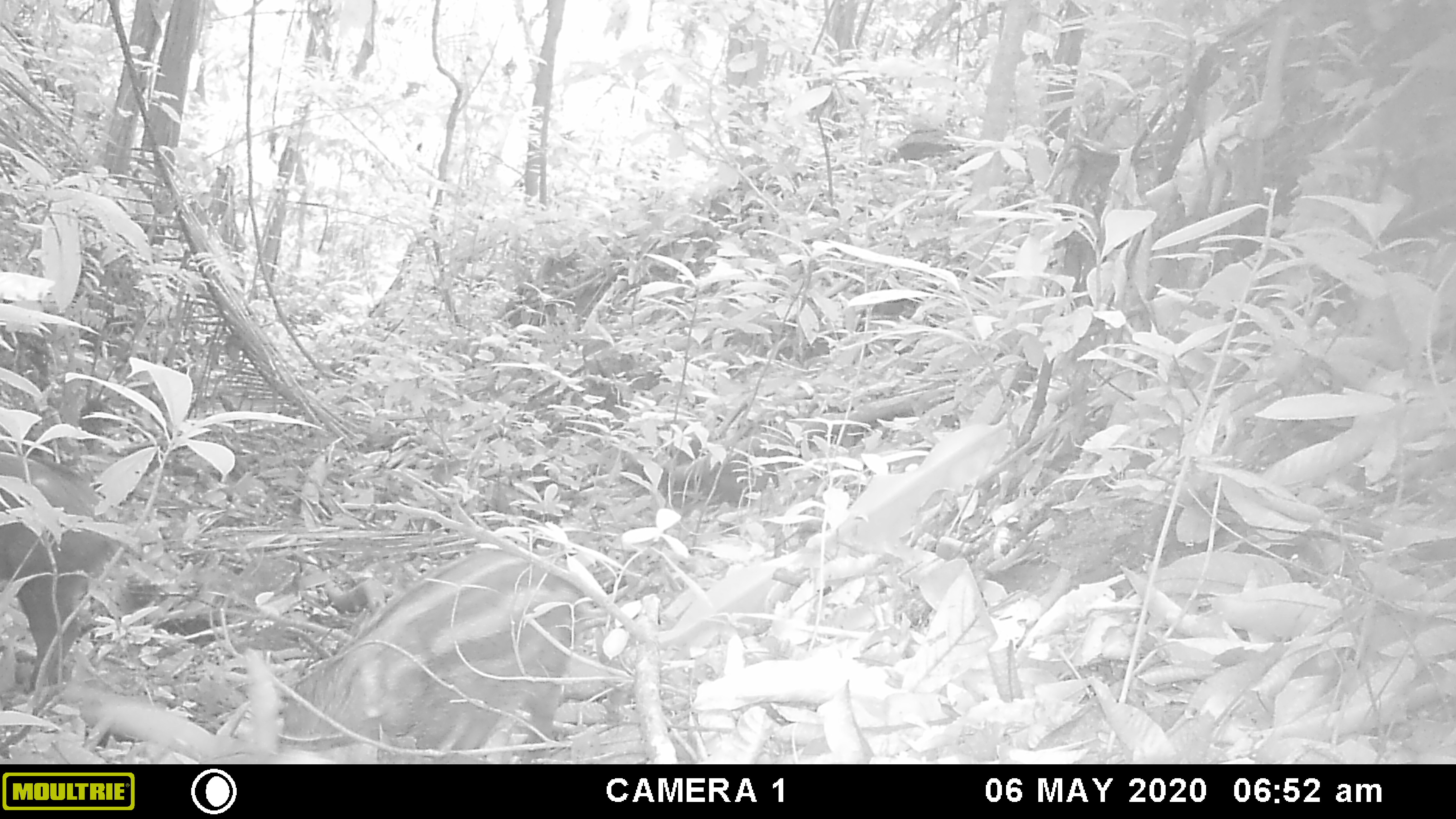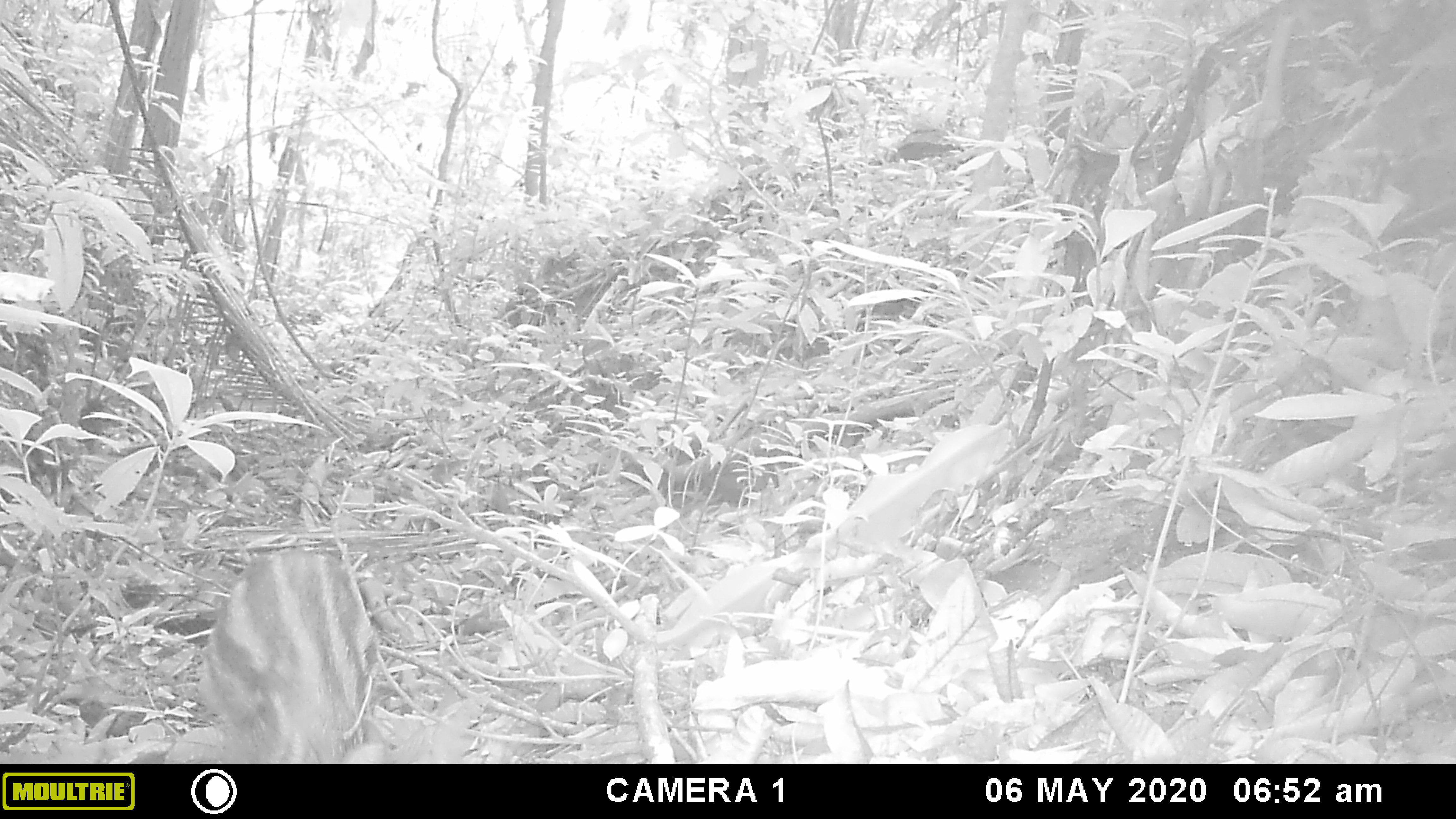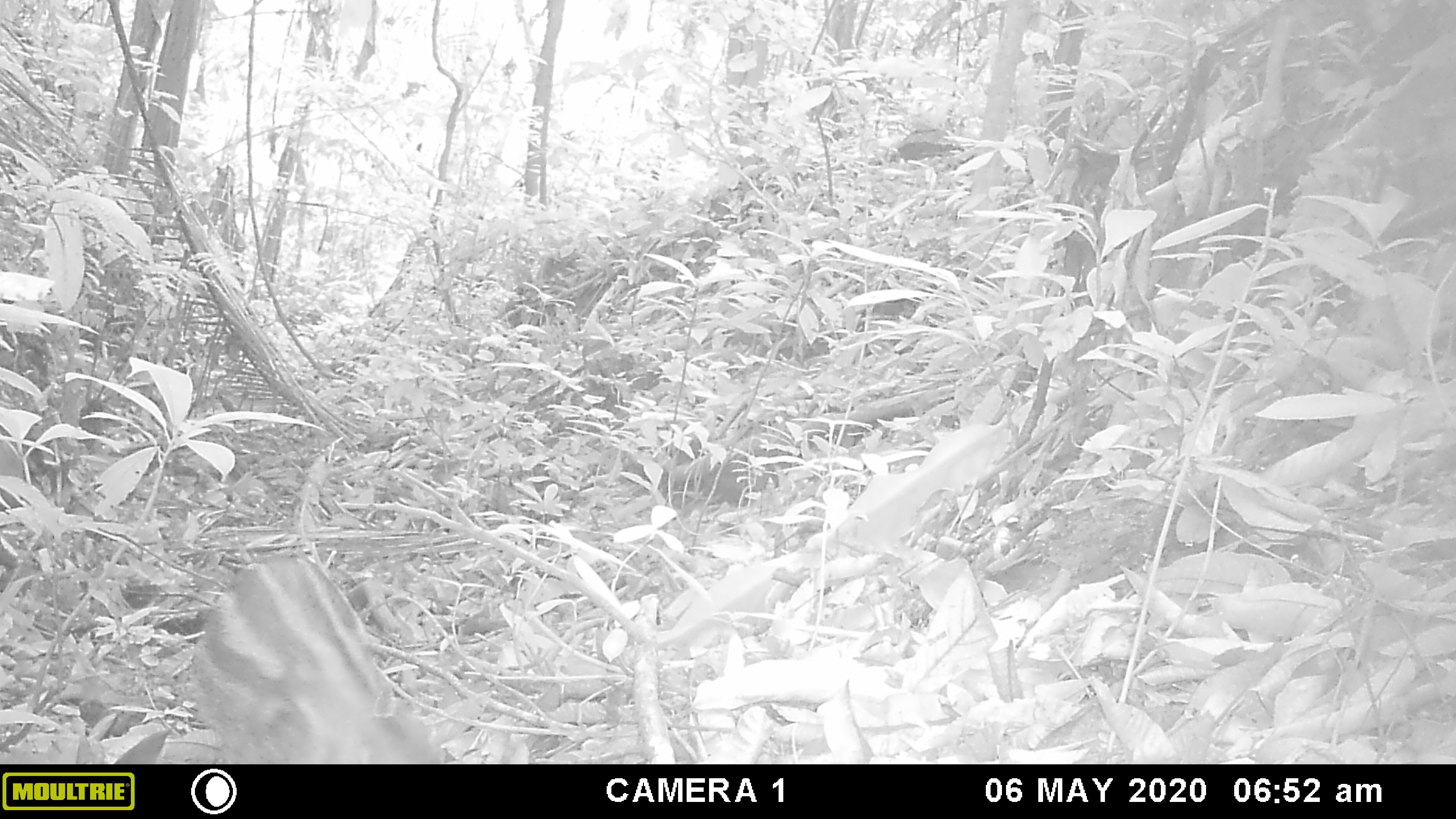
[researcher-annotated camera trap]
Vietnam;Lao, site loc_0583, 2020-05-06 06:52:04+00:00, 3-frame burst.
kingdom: Animalia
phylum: Chordata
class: Mammalia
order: Artiodactyla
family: Suidae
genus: Sus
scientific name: Sus scrofa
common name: eurasian wild pig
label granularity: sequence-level